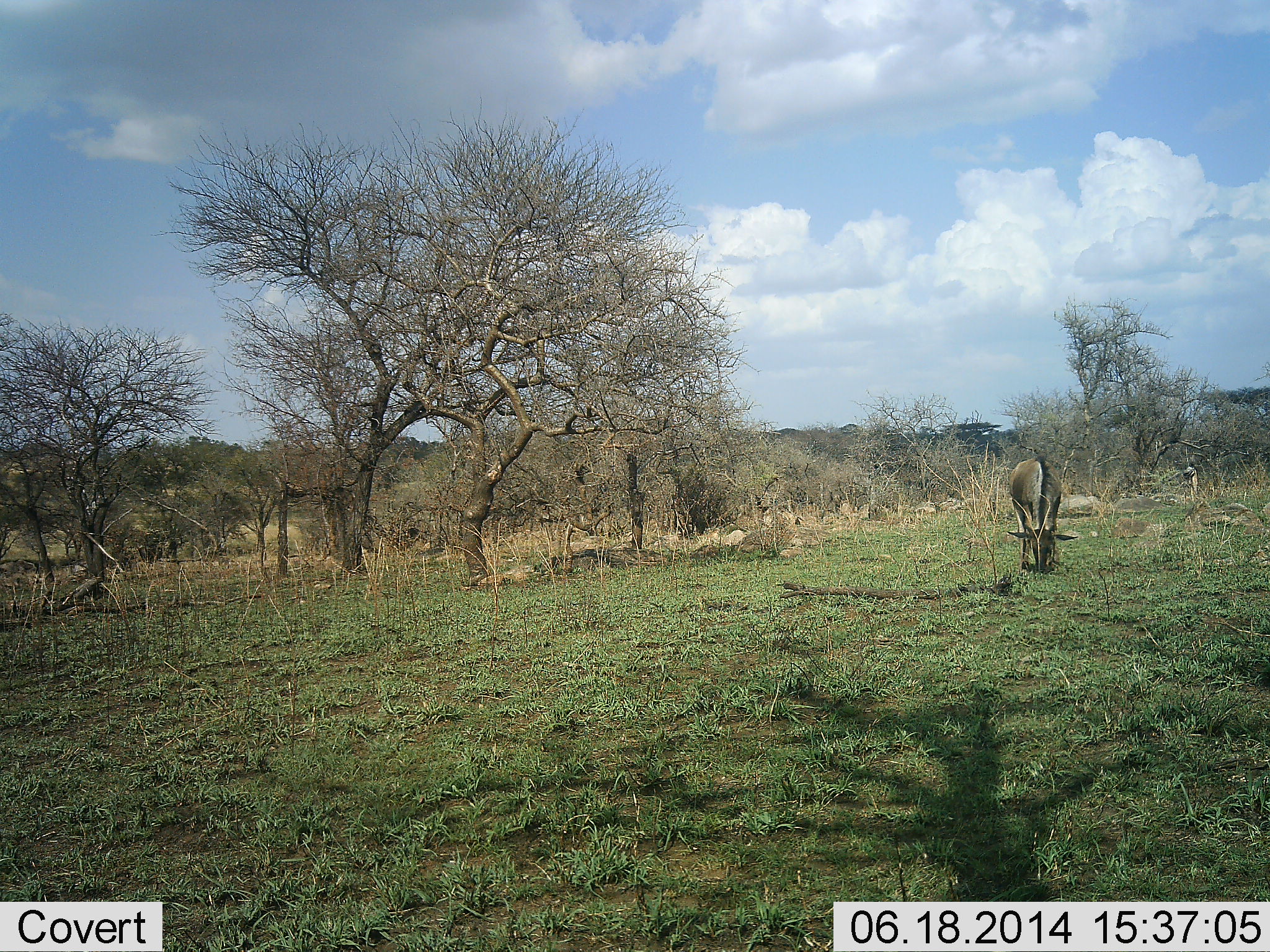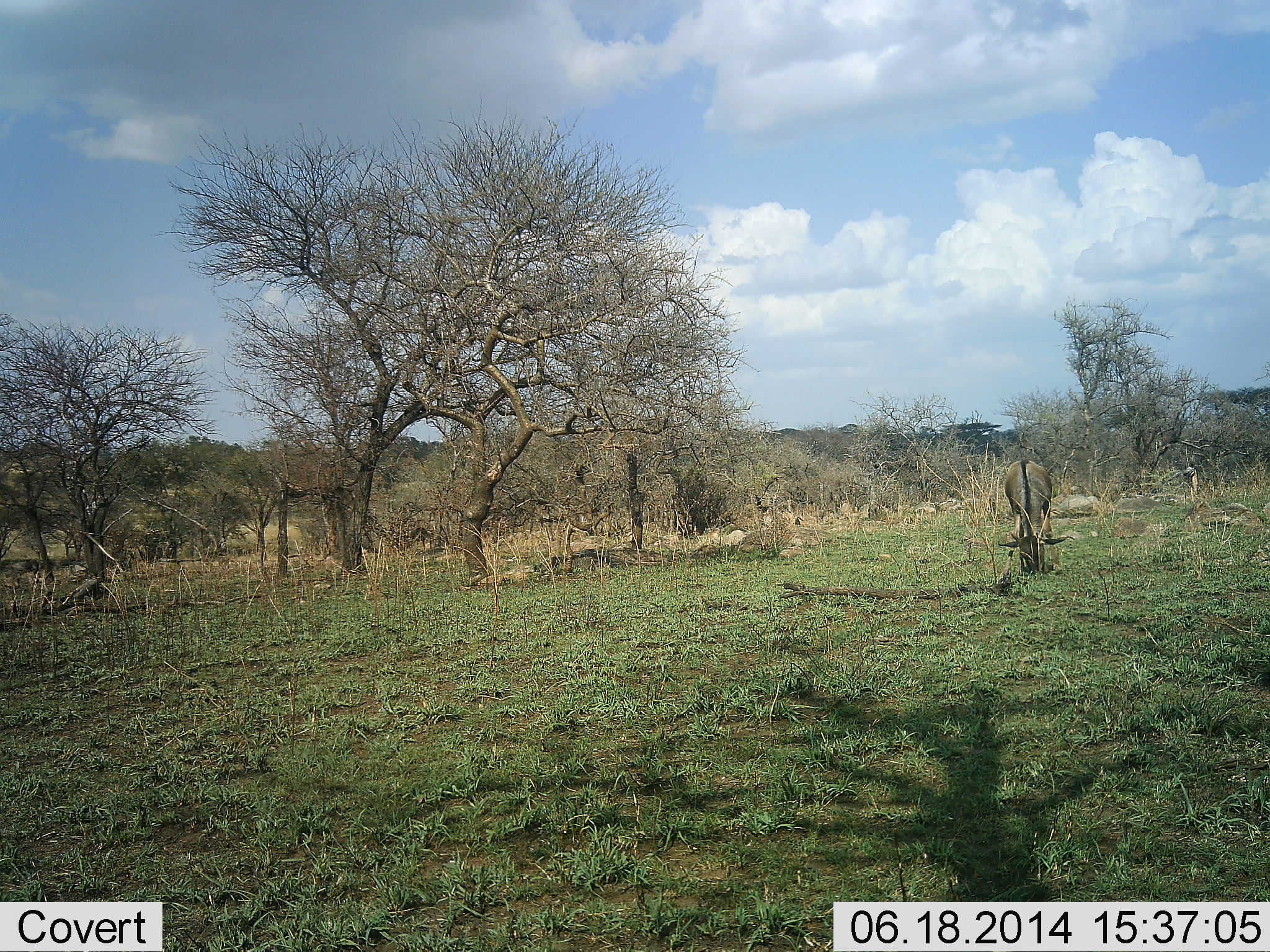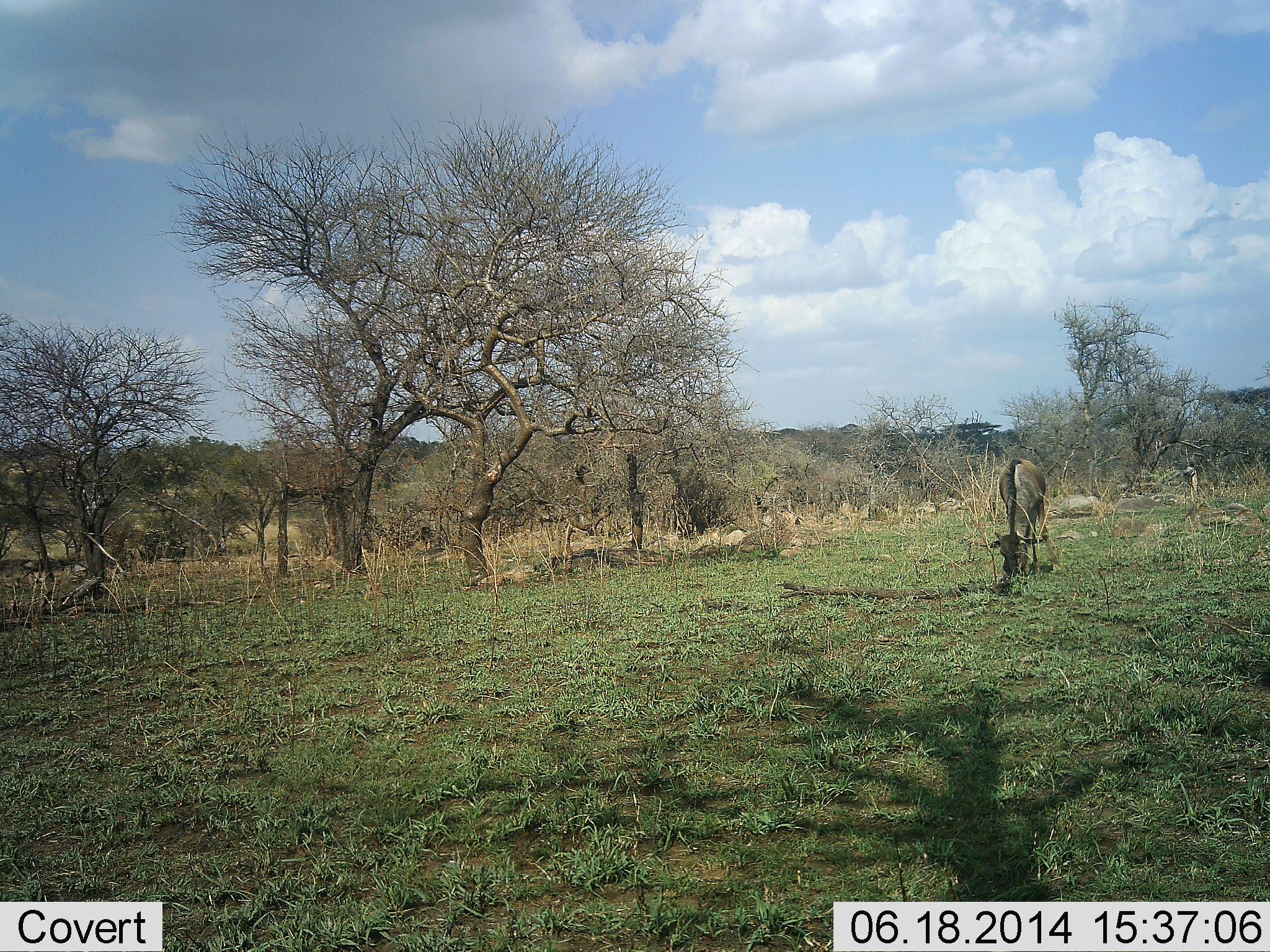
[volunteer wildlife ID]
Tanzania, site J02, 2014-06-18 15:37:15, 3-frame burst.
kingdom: Animalia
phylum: Chordata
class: Mammalia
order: Artiodactyla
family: Bovidae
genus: Connochaetes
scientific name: Connochaetes taurinus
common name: blue wildebeest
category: wildebeest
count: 7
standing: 9%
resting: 0%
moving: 55%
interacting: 0%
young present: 0%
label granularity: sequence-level